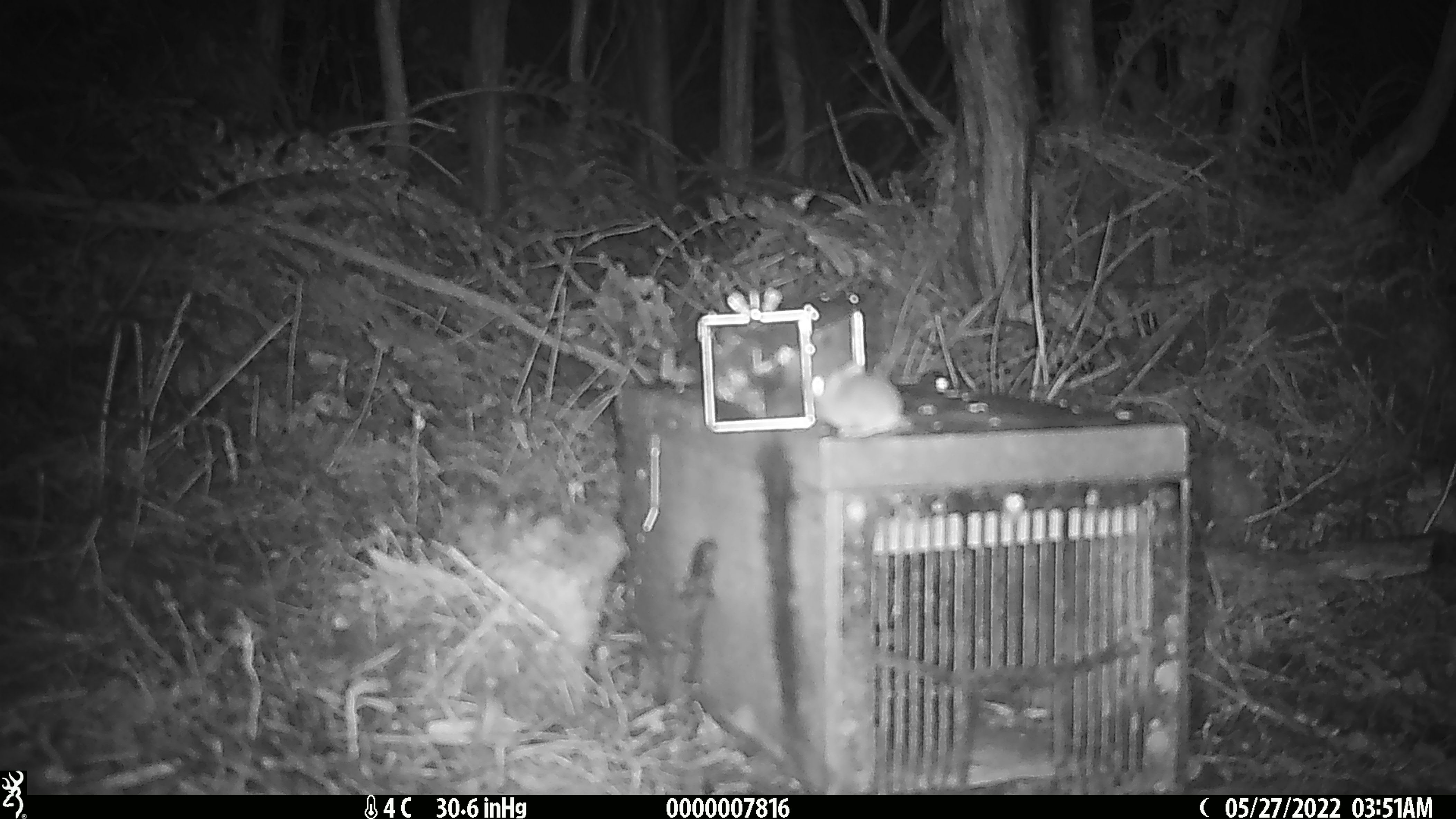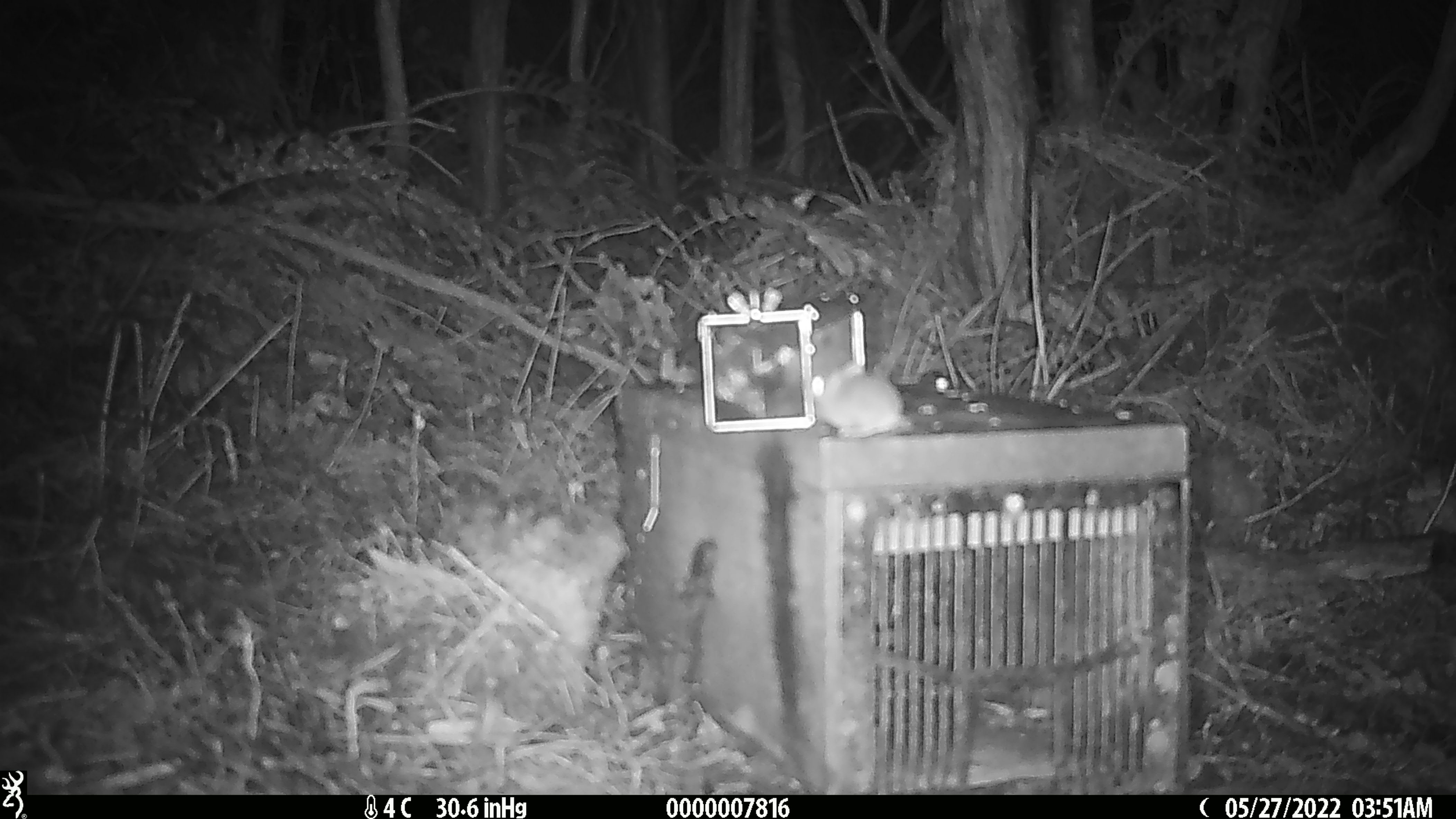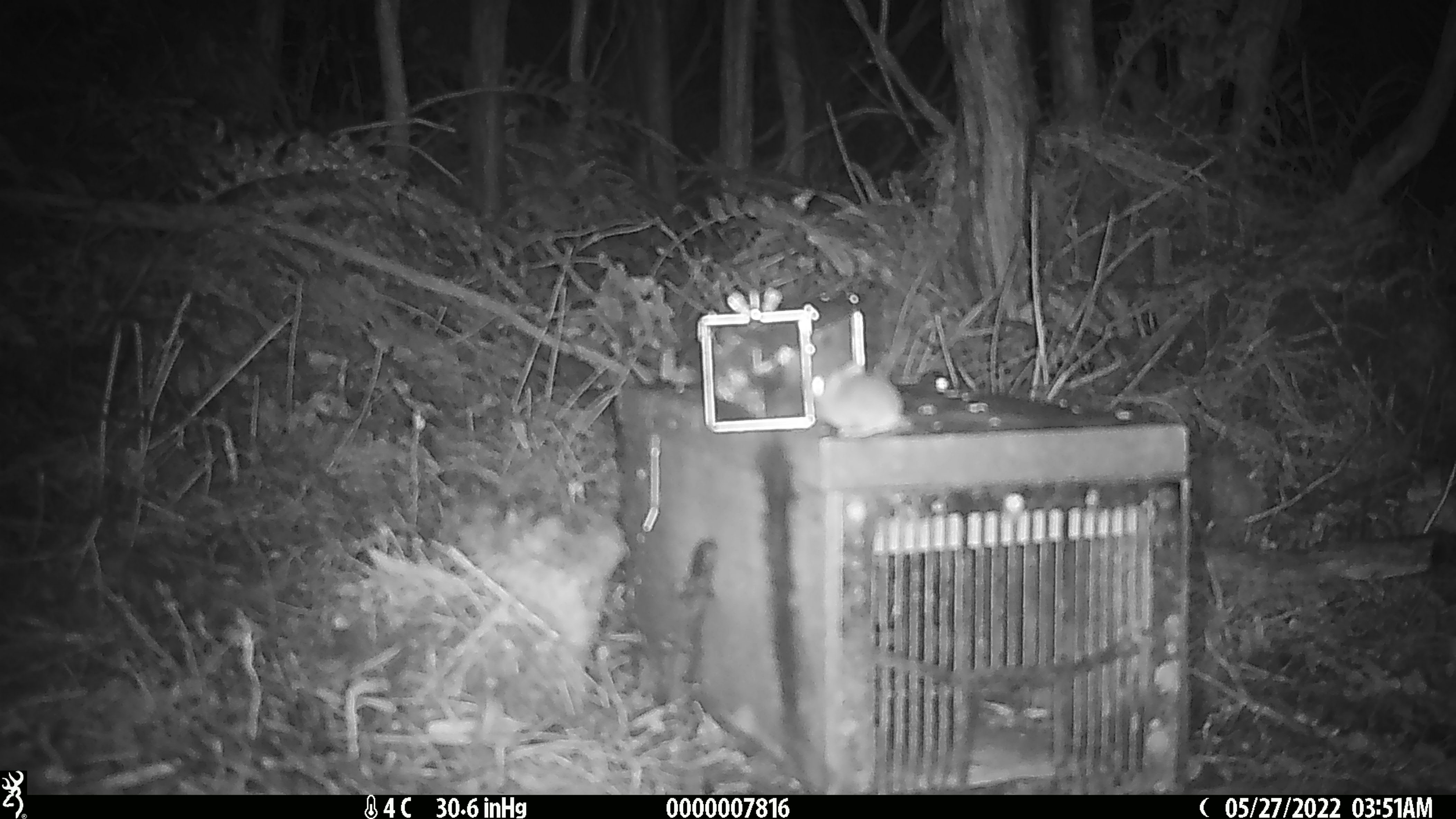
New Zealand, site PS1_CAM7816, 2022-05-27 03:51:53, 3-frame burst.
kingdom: Animalia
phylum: Chordata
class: Mammalia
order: Rodentia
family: Muridae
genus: Mus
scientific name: Mus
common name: mouse